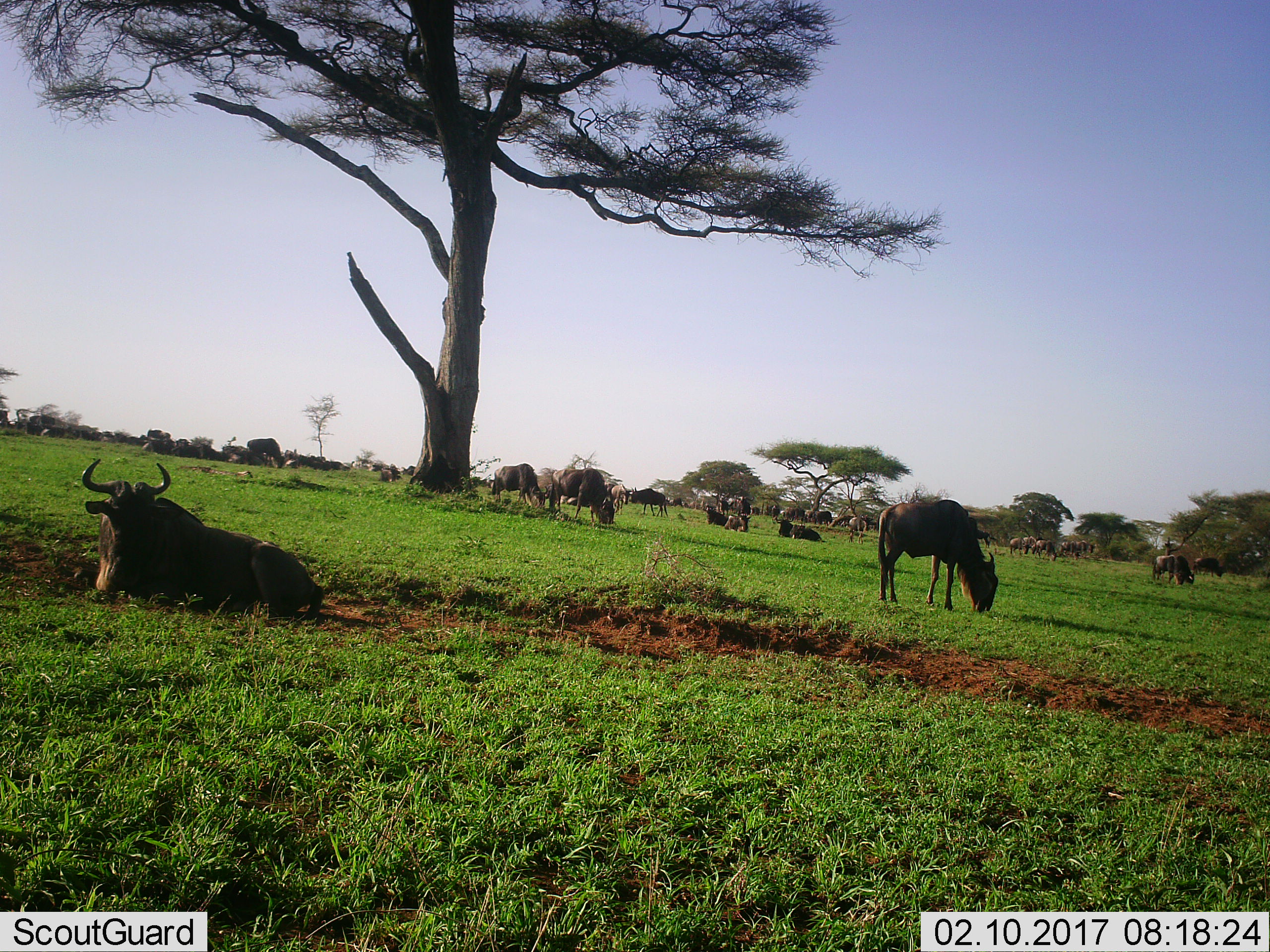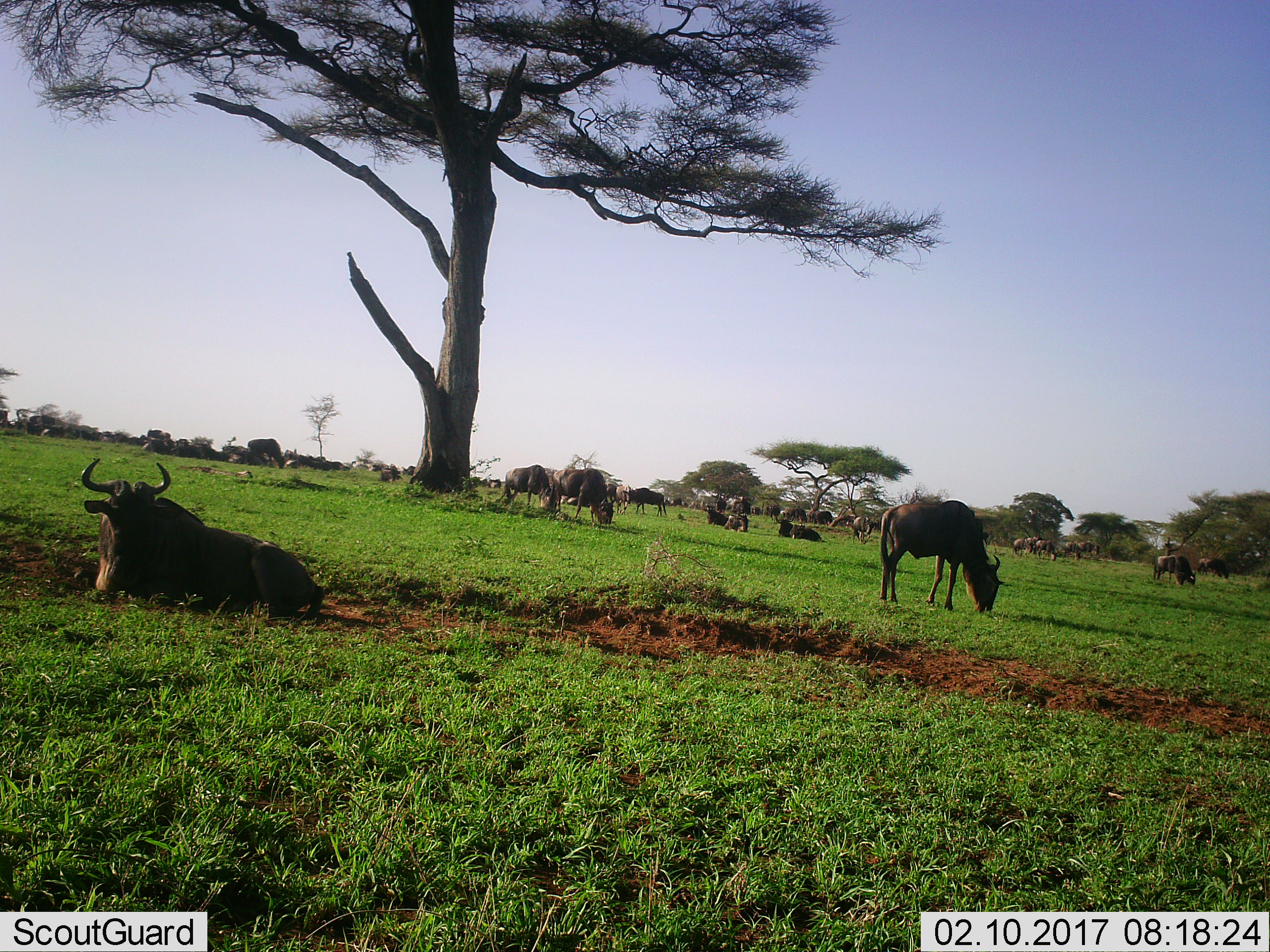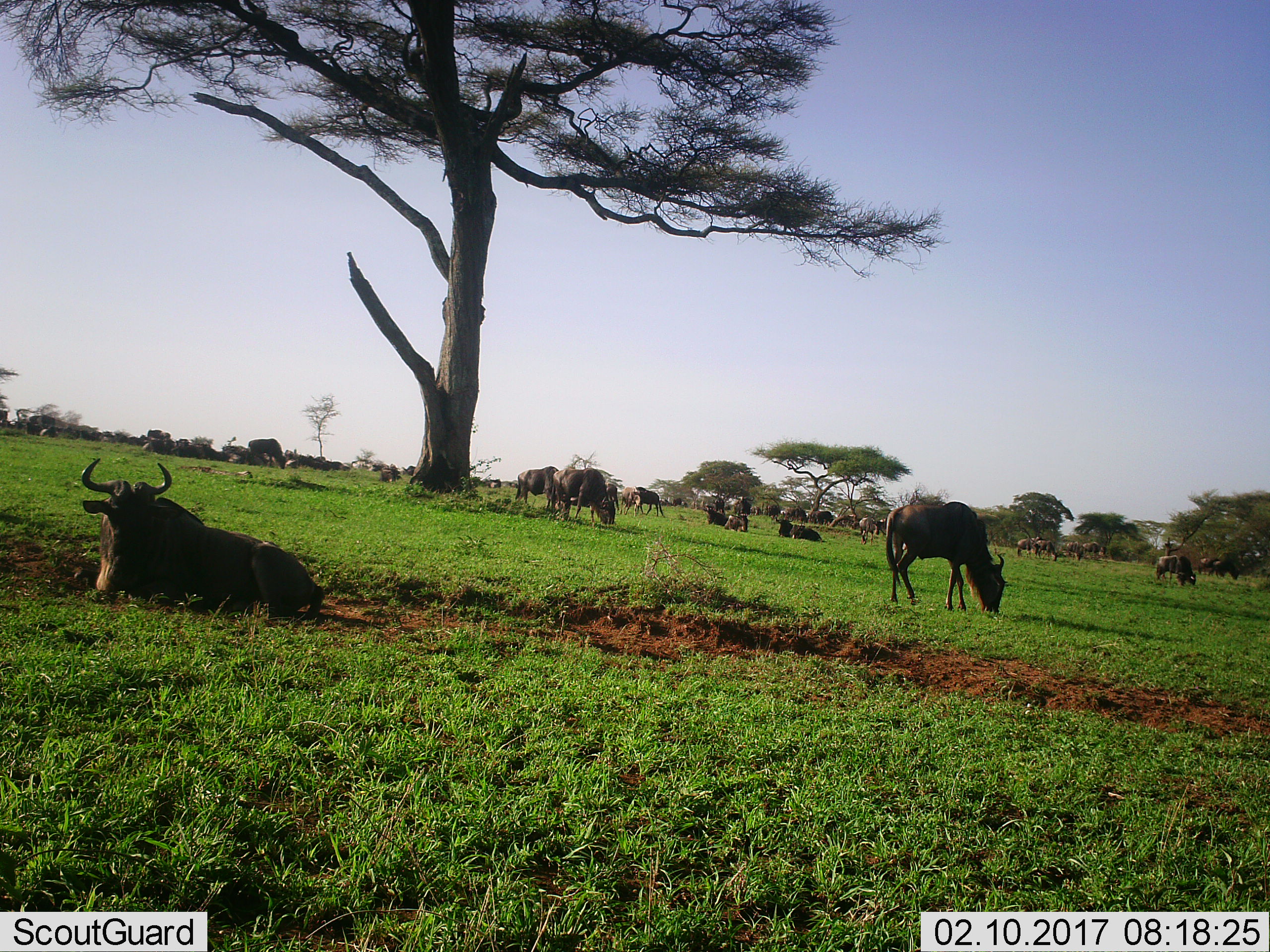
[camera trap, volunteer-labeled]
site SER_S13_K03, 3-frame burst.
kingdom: Animalia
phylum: Chordata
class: Mammalia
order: Artiodactyla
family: Bovidae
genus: Connochaetes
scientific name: Connochaetes taurinus taurinus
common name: blue wildebeest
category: wildebeestblue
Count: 11-50.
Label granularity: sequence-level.